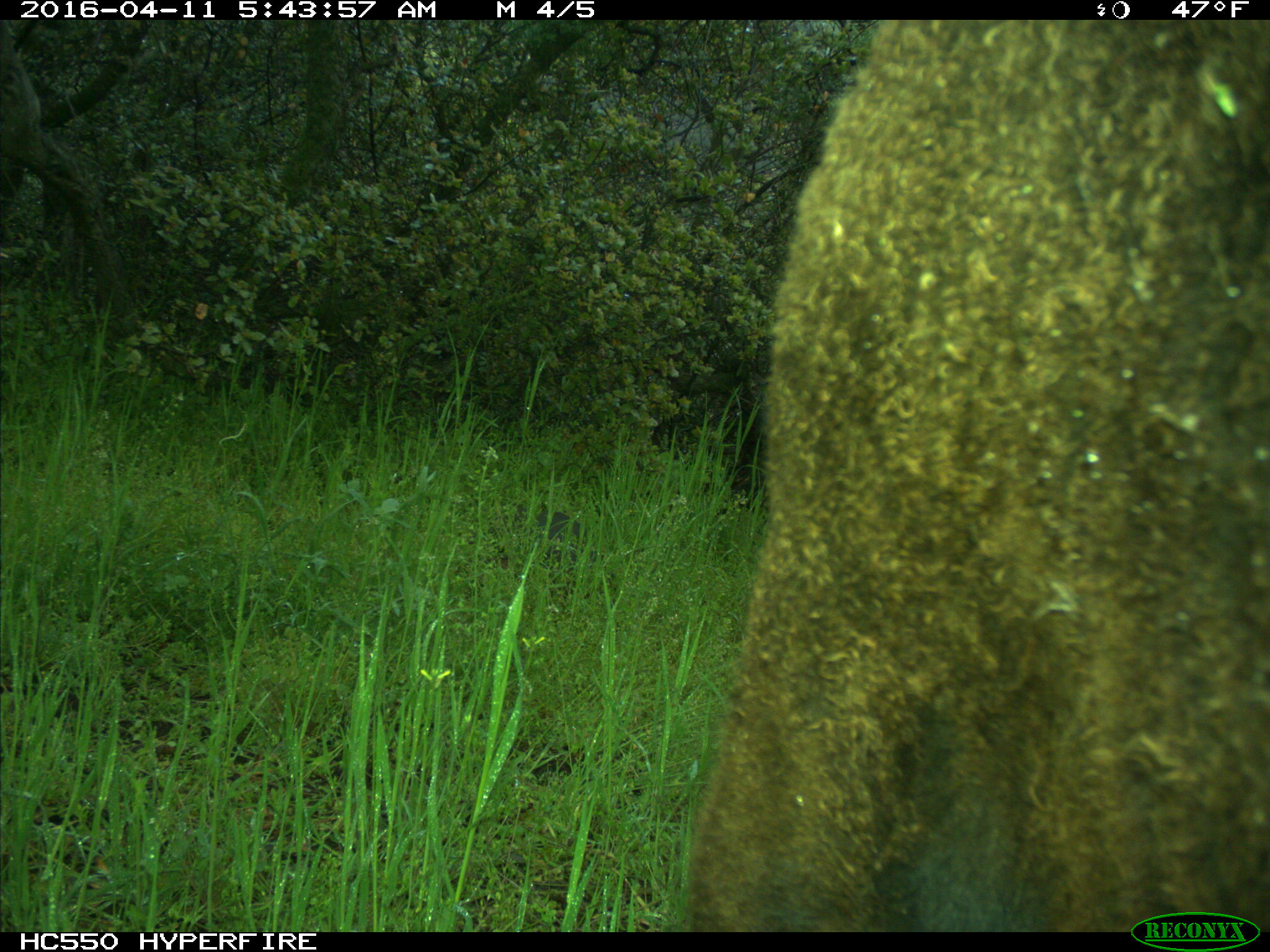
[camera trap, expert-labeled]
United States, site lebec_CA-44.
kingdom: Animalia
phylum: Chordata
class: Mammalia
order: Artiodactyla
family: Bovidae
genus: Bos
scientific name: Bos taurus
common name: domestic cow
Bos taurus (domestic cow).